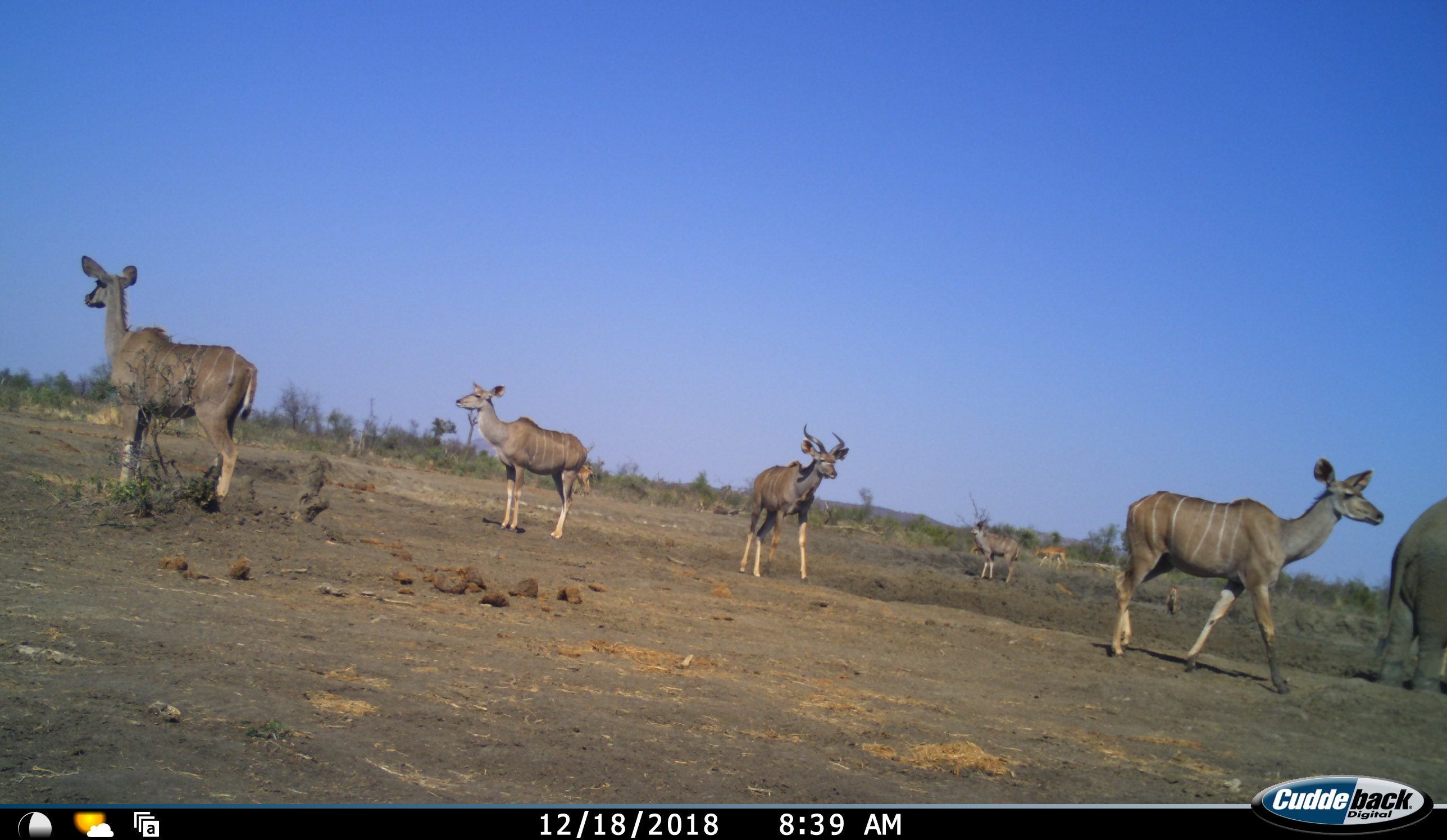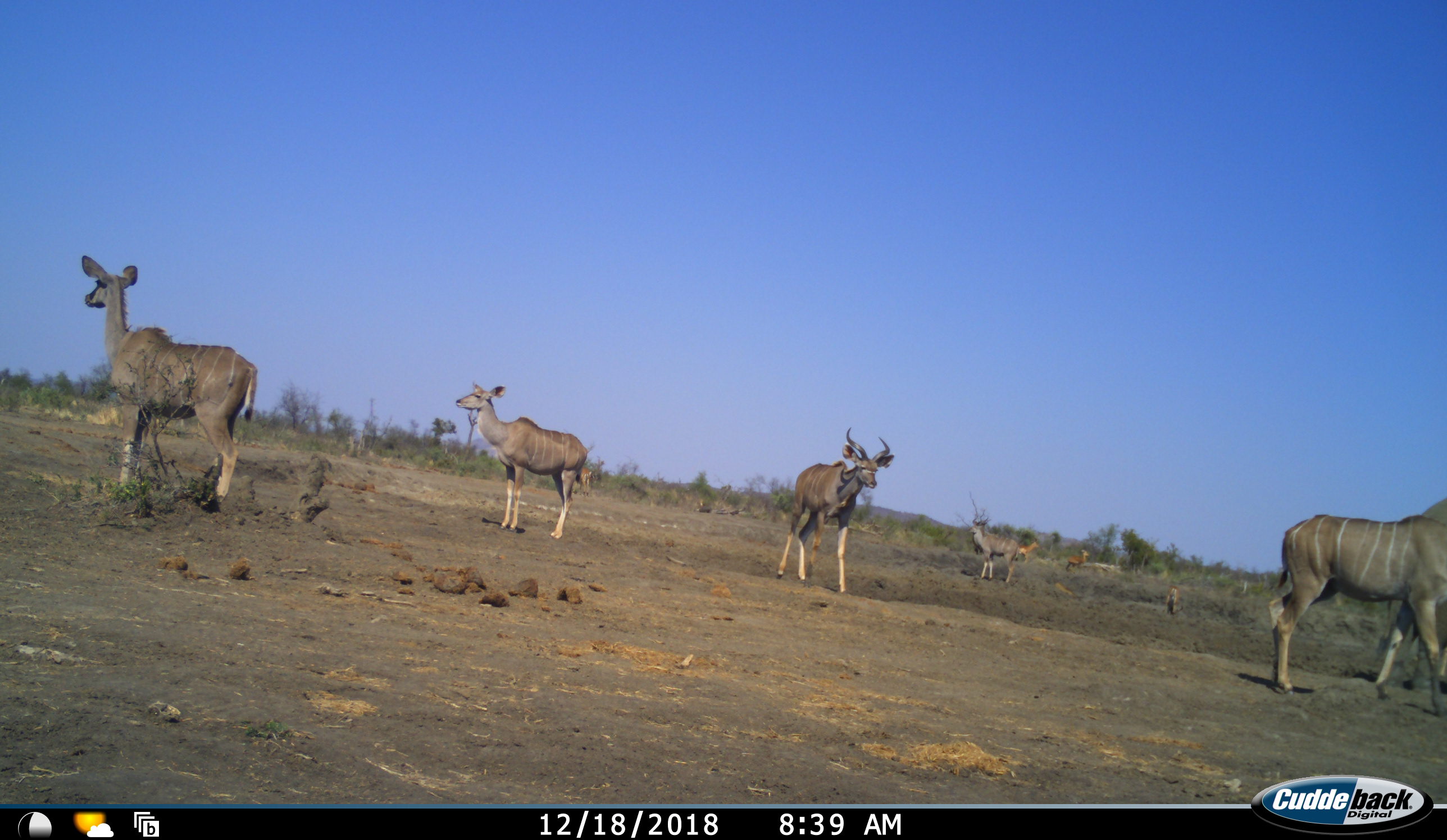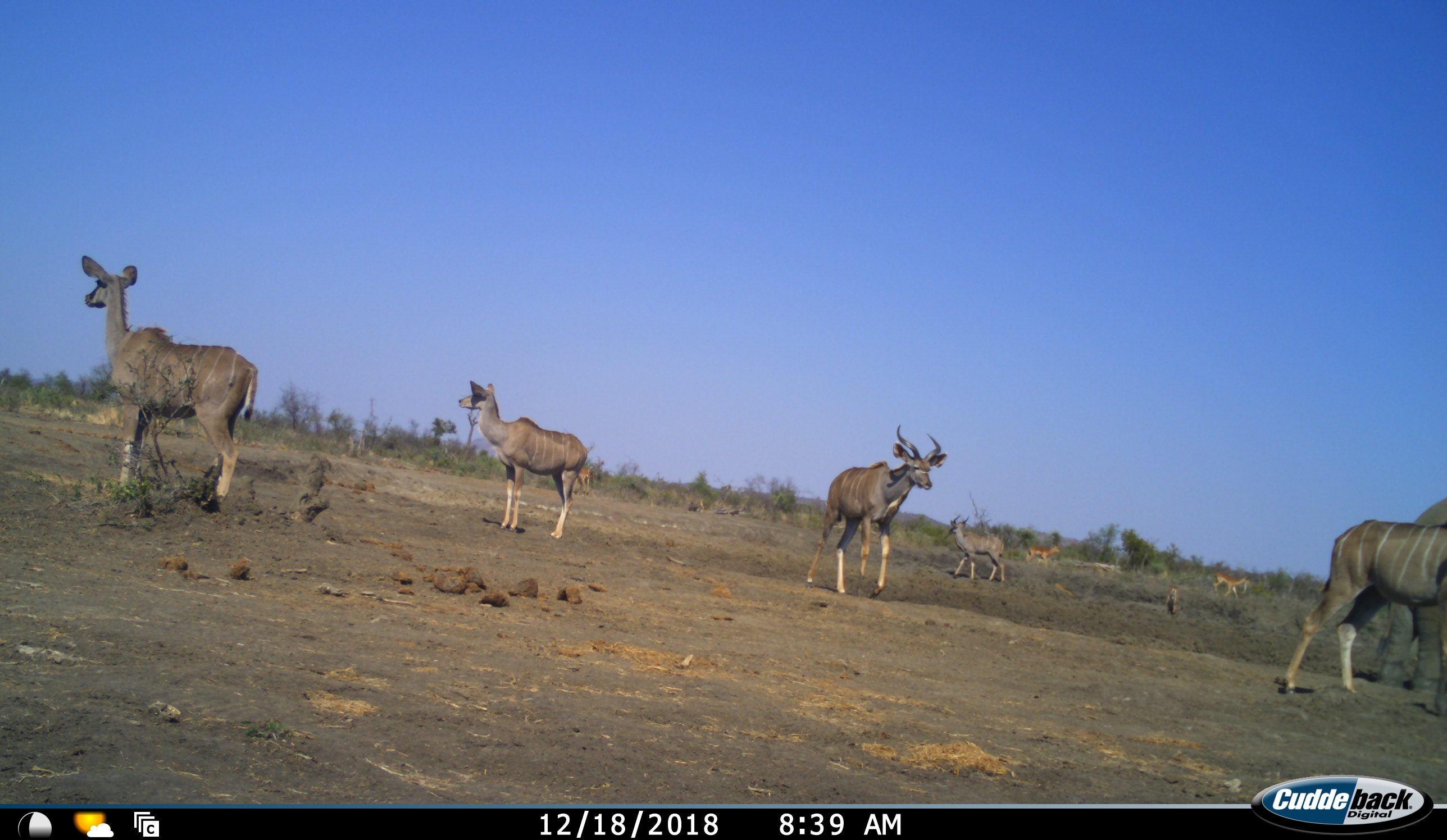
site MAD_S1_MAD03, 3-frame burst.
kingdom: Animalia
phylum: Chordata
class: Mammalia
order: Proboscidea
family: Elephantidae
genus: Loxodonta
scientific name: Loxodonta africana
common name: african bush elephant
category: elephant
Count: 1.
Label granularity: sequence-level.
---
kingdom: Animalia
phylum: Chordata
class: Mammalia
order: Artiodactyla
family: Bovidae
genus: Aepyceros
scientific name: Aepyceros melampus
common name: impala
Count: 3.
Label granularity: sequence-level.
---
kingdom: Animalia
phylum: Chordata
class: Mammalia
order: Artiodactyla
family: Bovidae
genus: Tragelaphus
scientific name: Tragelaphus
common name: kudu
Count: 5.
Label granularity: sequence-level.